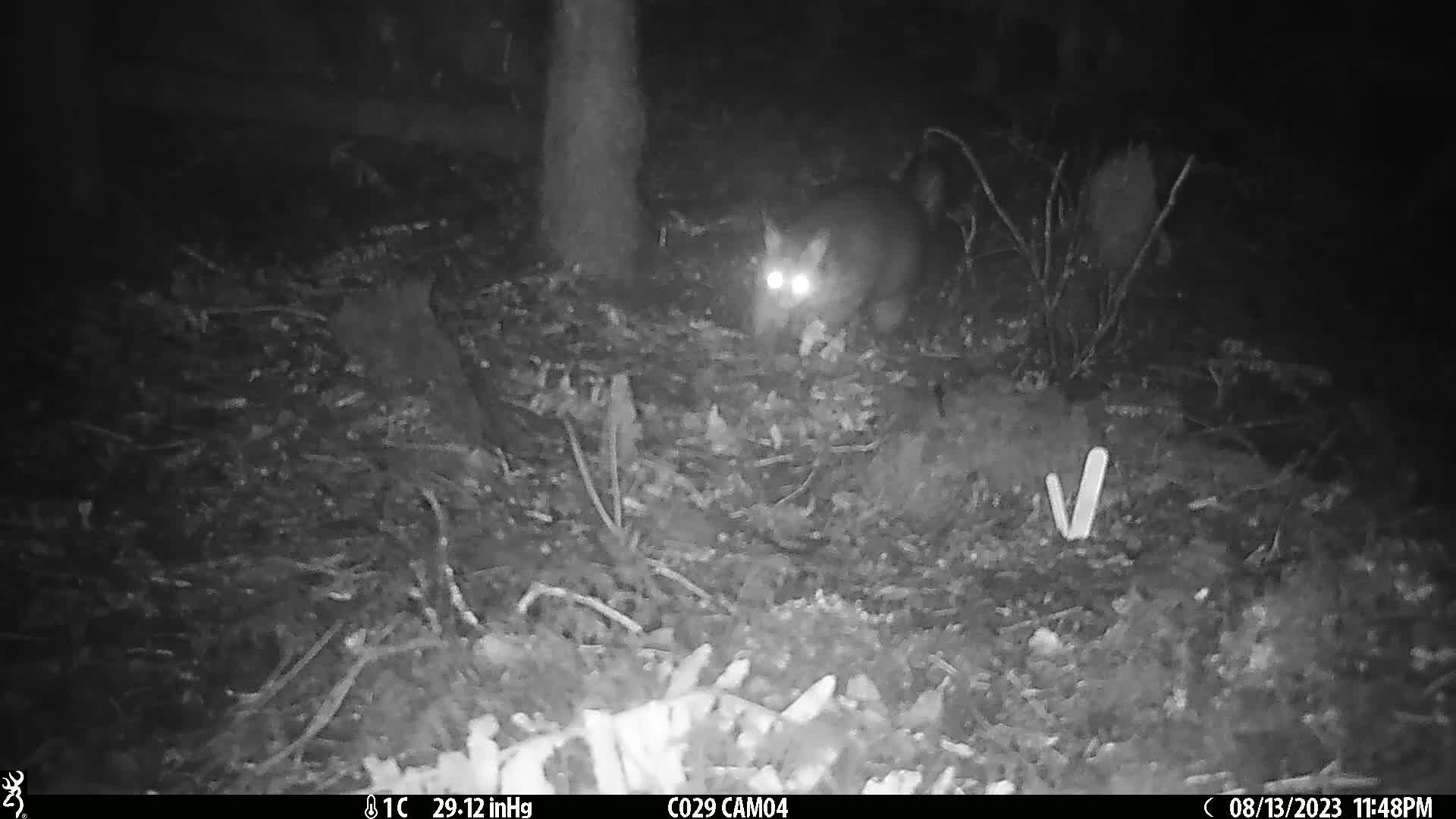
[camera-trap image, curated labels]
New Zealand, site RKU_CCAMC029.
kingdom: Animalia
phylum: Chordata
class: Mammalia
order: Diprotodontia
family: Phalangeridae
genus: Trichosurus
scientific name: Trichosurus vulpecula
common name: common brushtail possum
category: possum